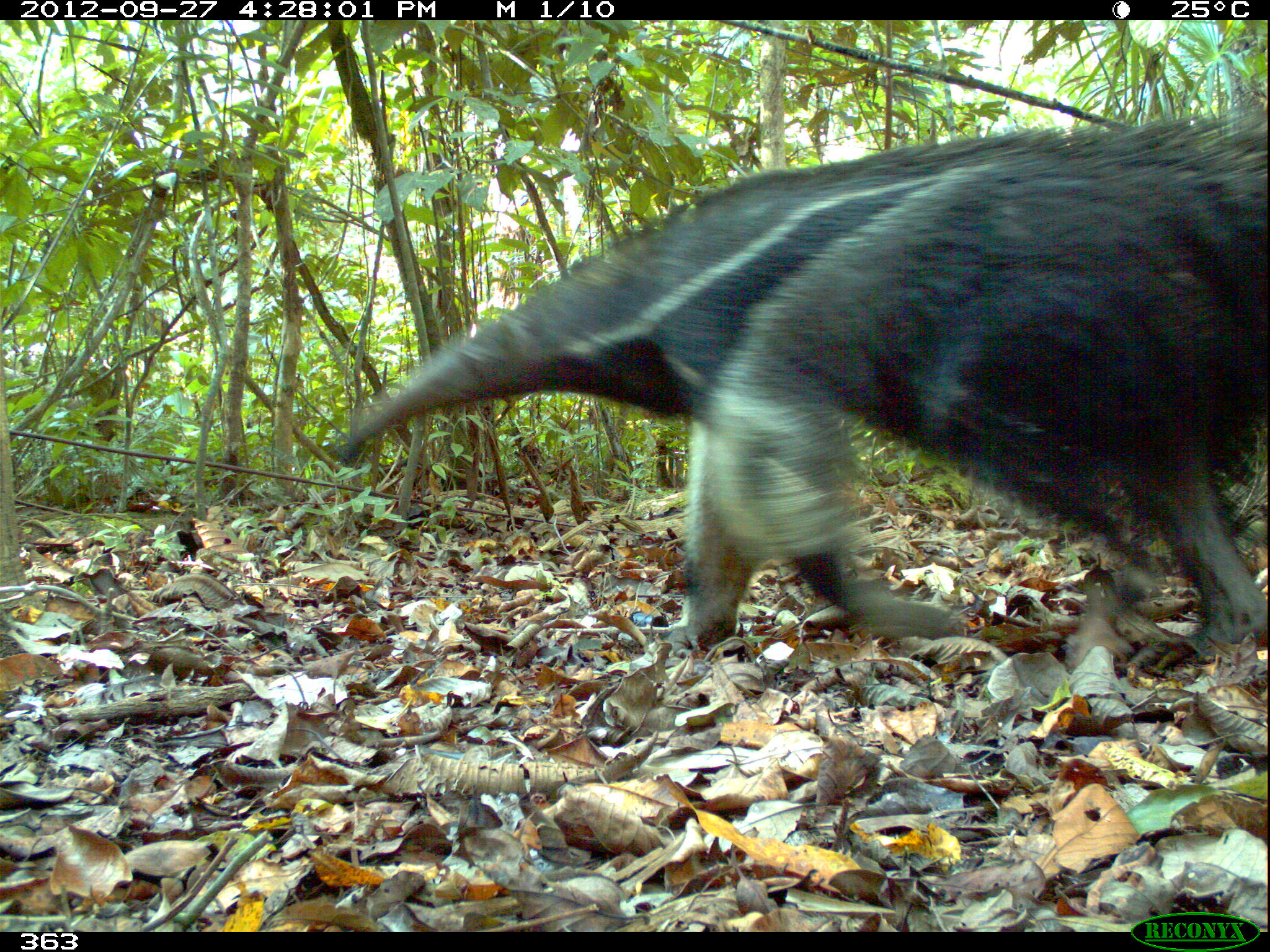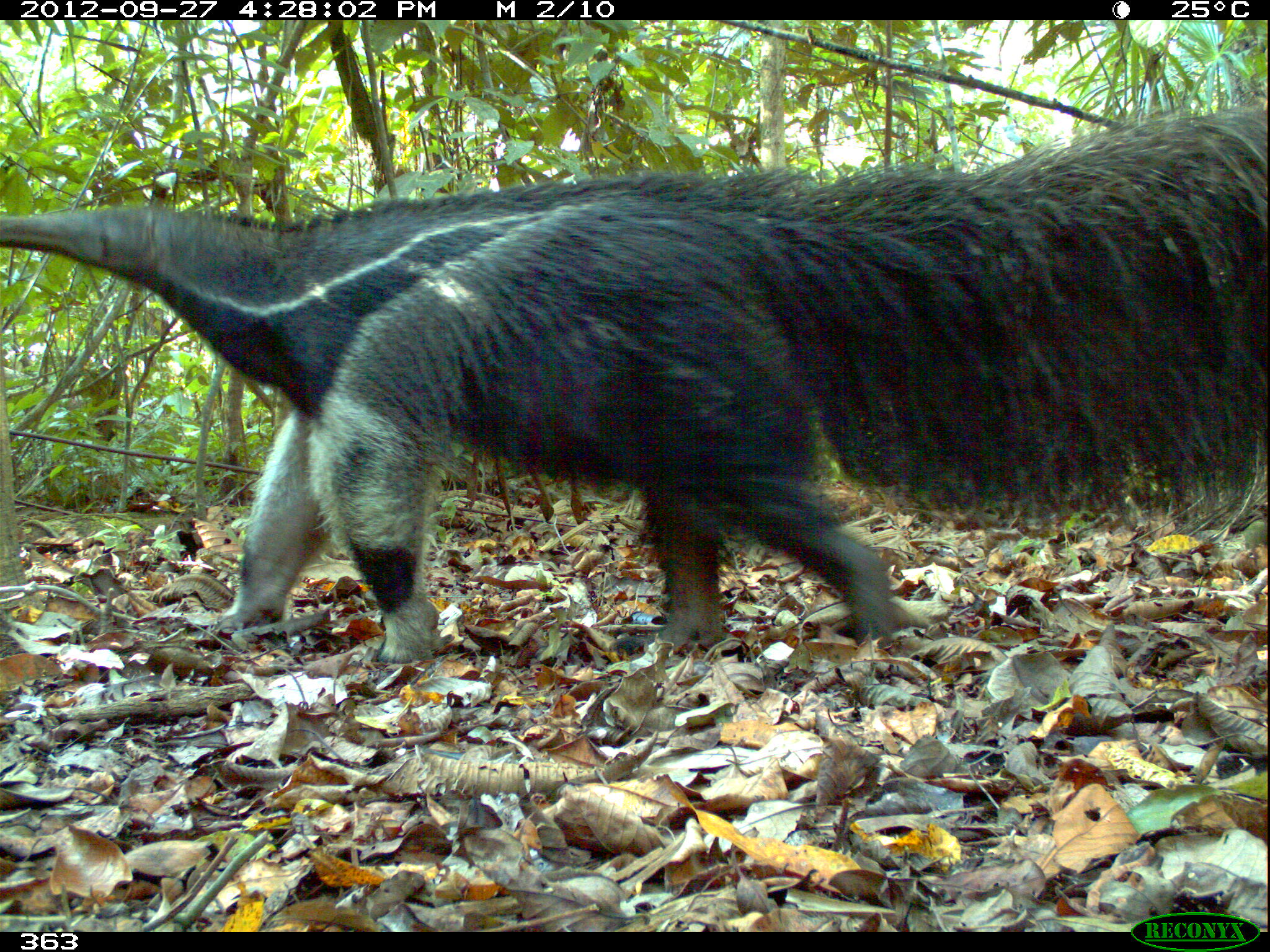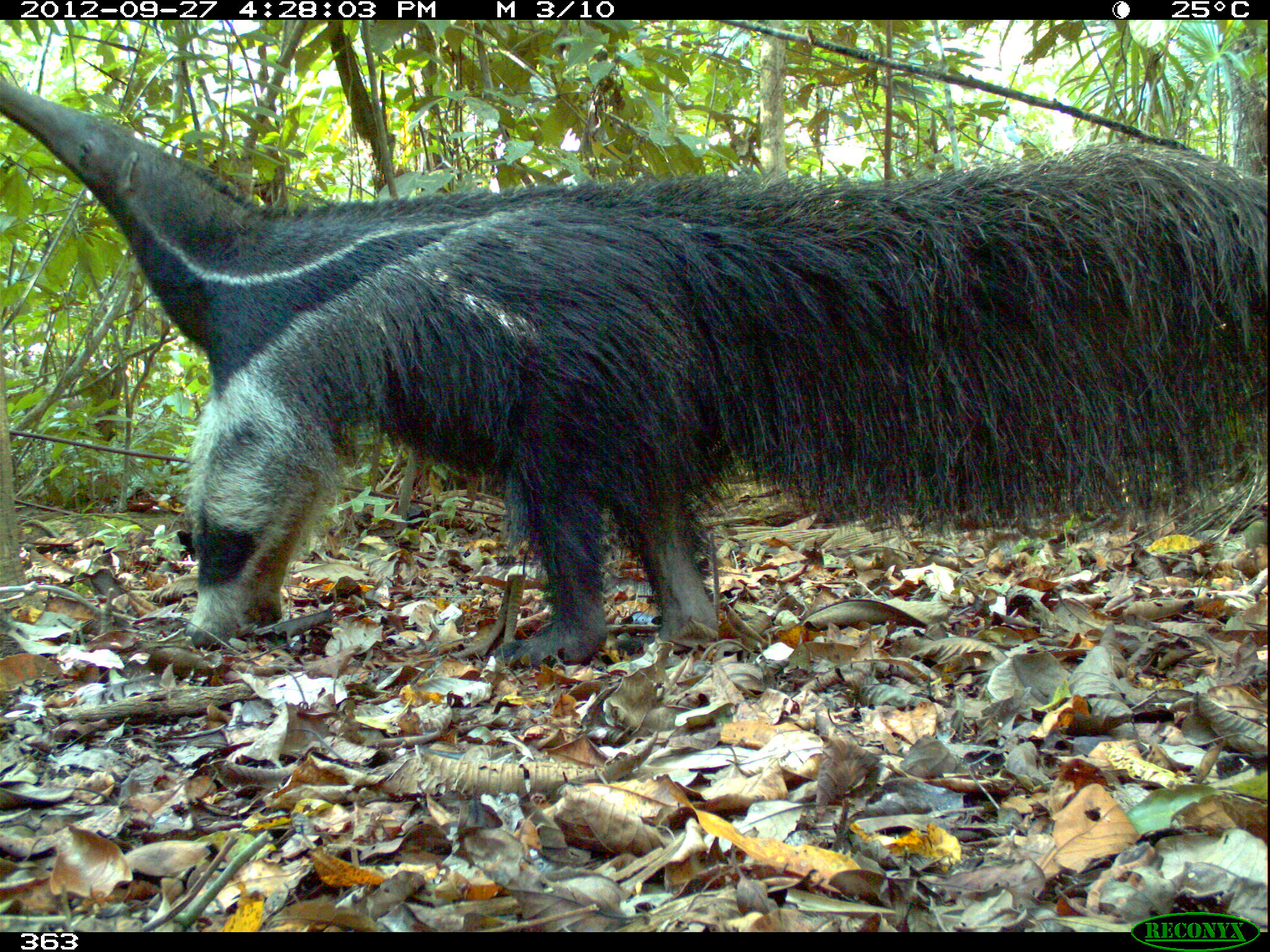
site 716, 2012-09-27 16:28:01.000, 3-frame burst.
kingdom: Animalia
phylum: Chordata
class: Mammalia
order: Pilosa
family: Myrmecophagidae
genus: Myrmecophaga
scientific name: Myrmecophaga tridactyla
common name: giant anteater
Myrmecophaga tridactyla (giant anteater).